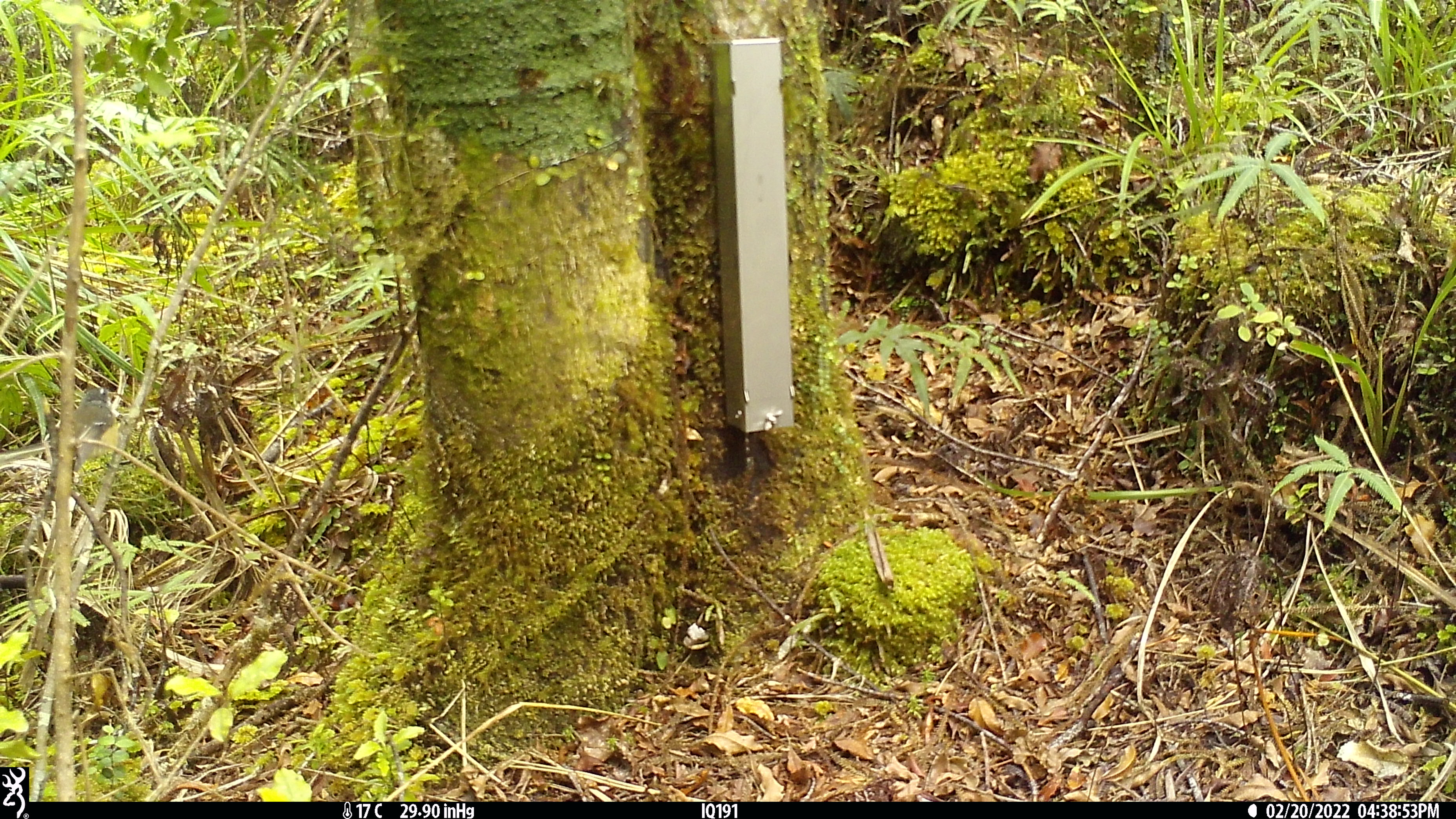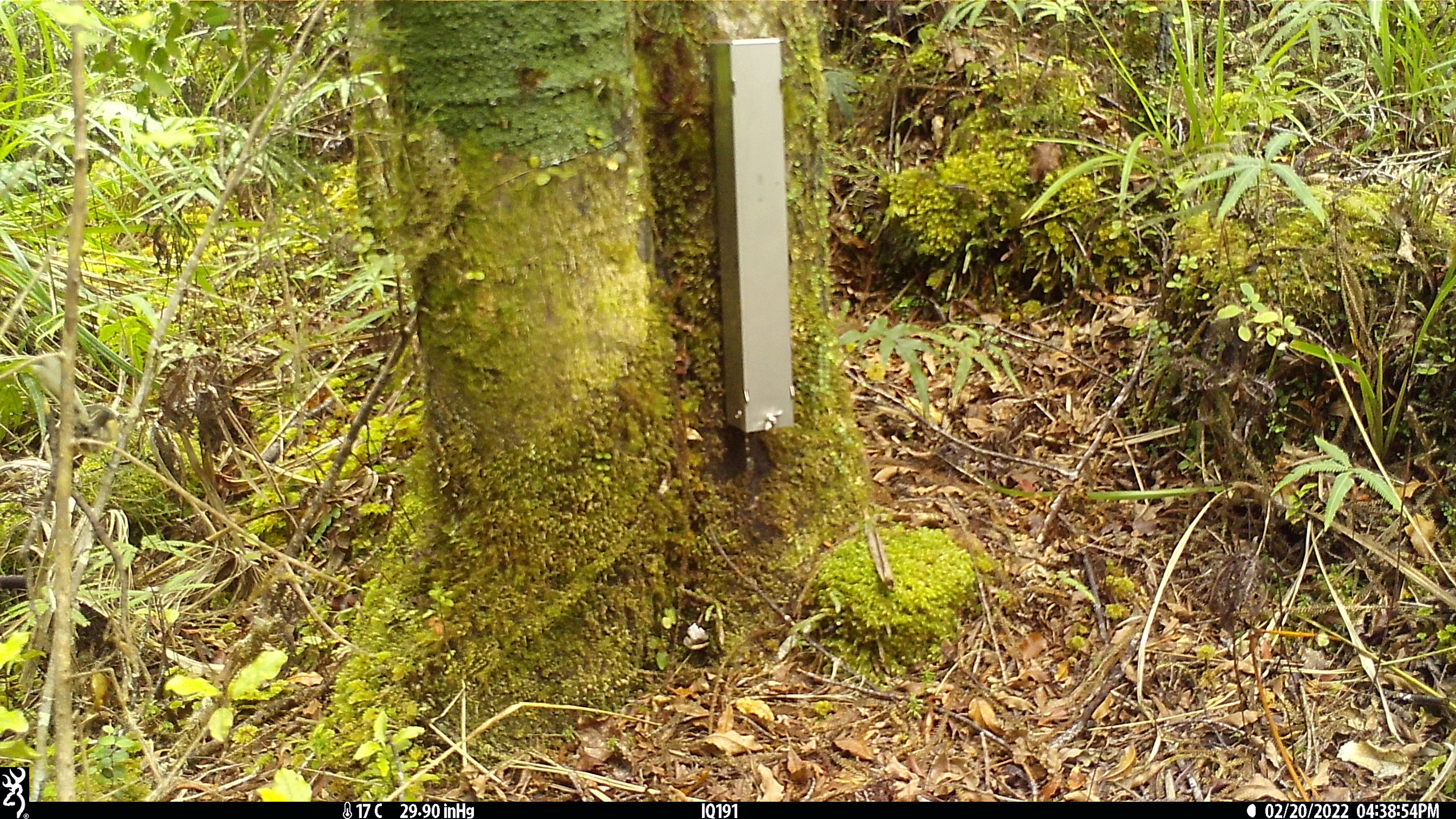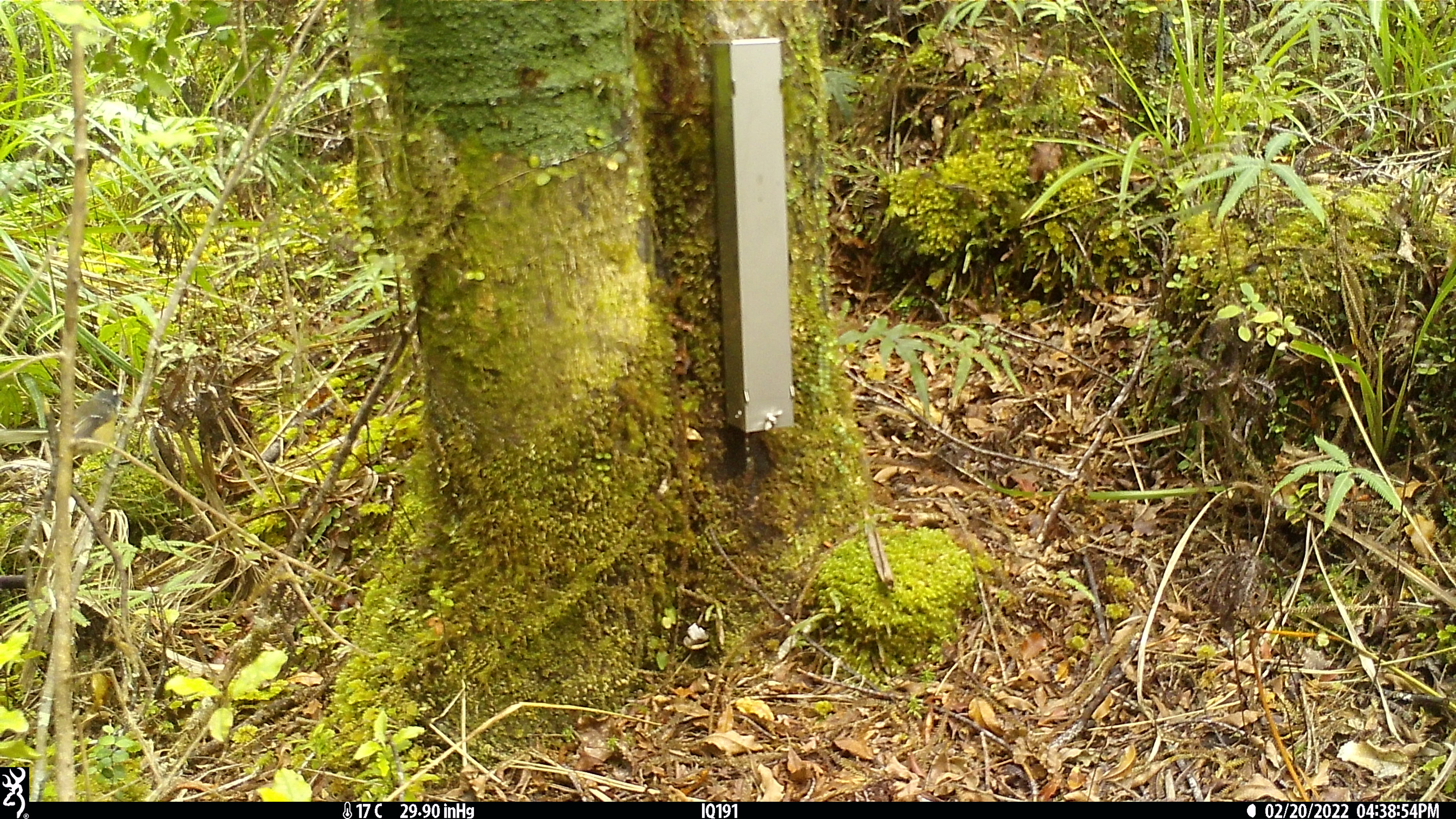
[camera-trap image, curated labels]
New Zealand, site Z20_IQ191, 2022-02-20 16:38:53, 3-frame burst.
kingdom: Animalia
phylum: Chordata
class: Aves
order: Passeriformes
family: Rhipiduridae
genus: Rhipidura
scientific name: Rhipidura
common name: fantails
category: fantail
Fantail (fantails) (Rhipidura).